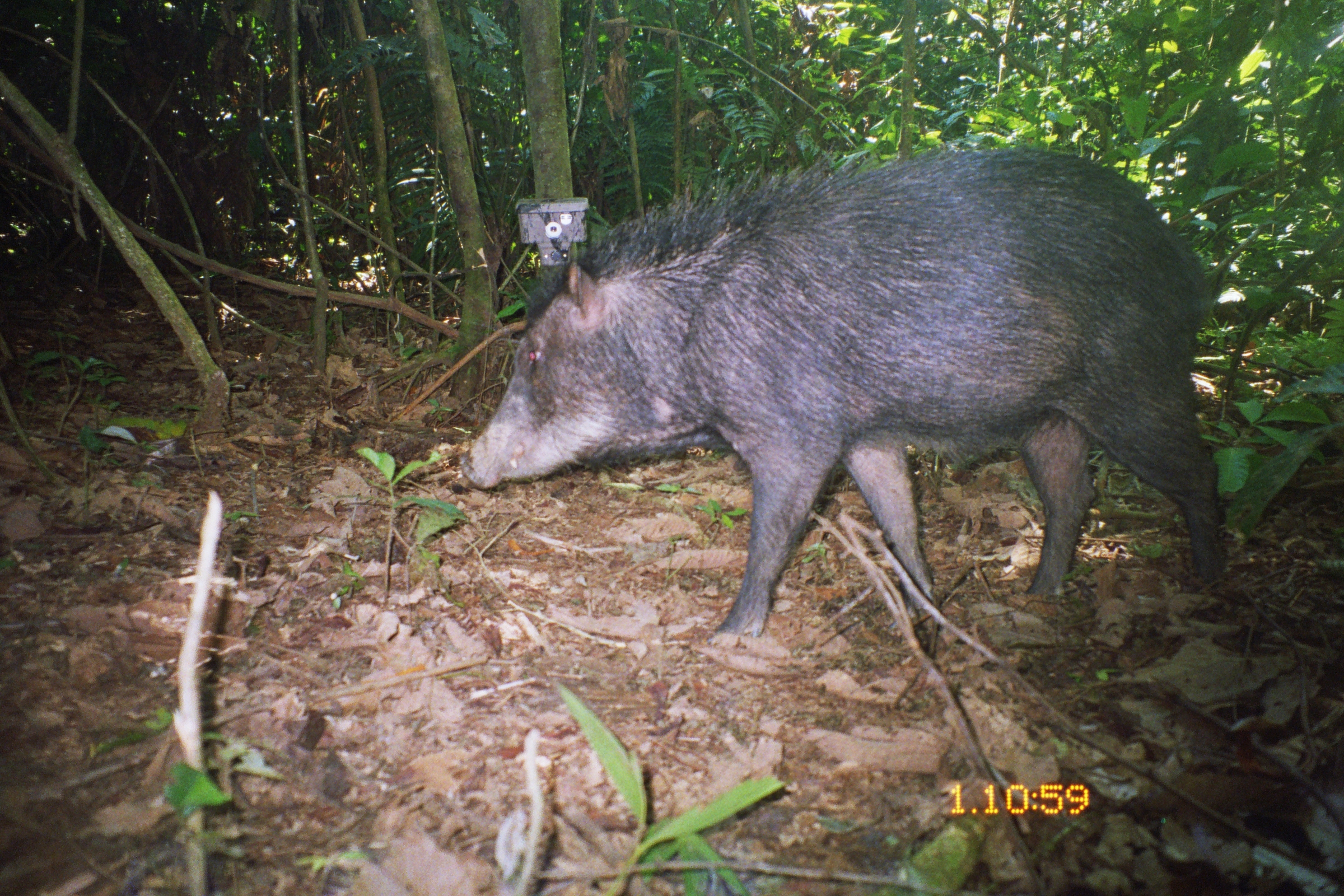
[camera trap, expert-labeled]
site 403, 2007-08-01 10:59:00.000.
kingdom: Animalia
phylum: Chordata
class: Mammalia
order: Artiodactyla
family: Tayassuidae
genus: Tayassu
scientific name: Tayassu pecari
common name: white-lipped peccary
Tayassu pecari (white-lipped peccary).